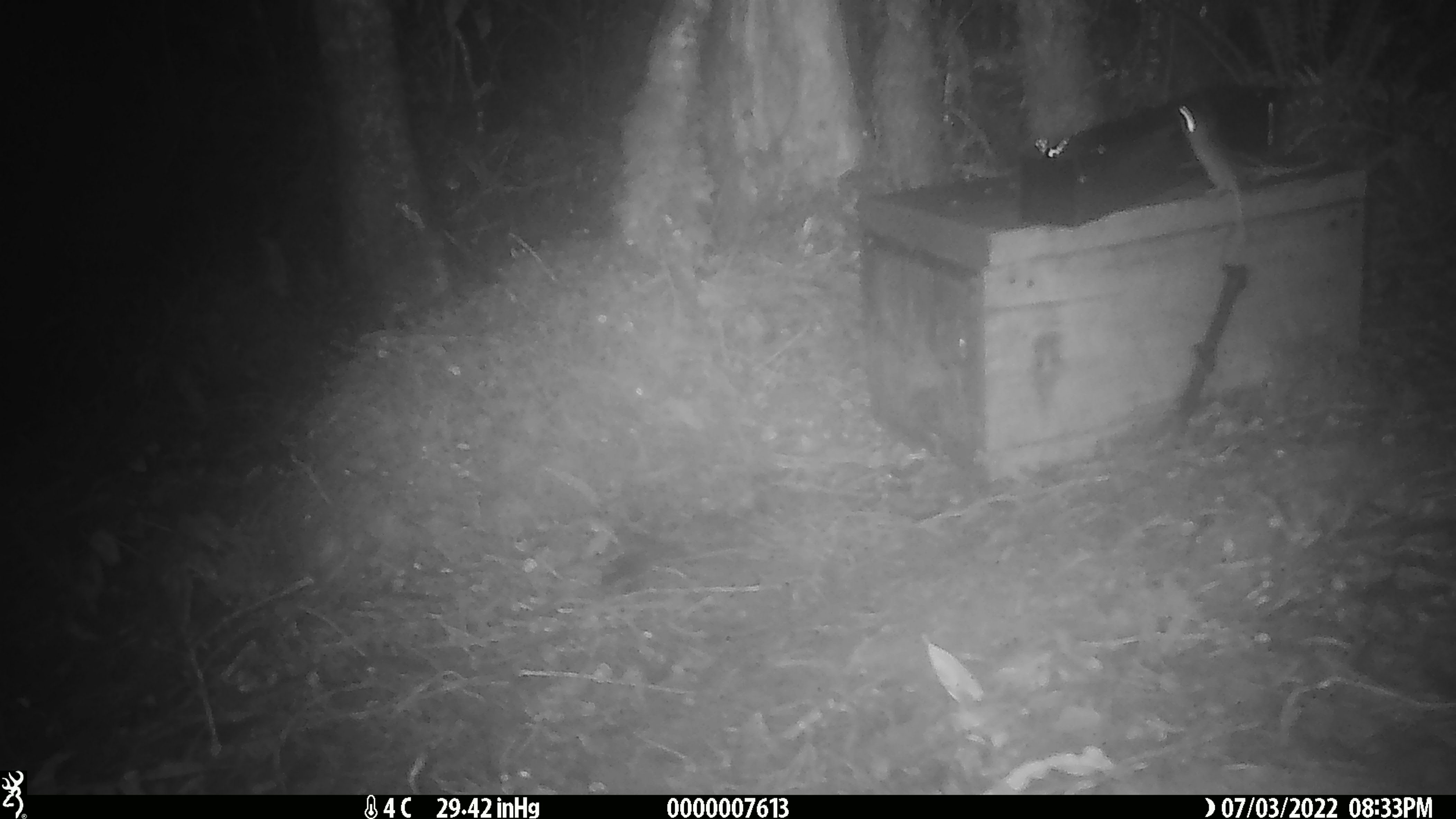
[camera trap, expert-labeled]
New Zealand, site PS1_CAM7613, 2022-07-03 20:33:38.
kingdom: Animalia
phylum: Chordata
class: Mammalia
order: Rodentia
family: Muridae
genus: Mus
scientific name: Mus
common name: mouse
Mouse (Mus).